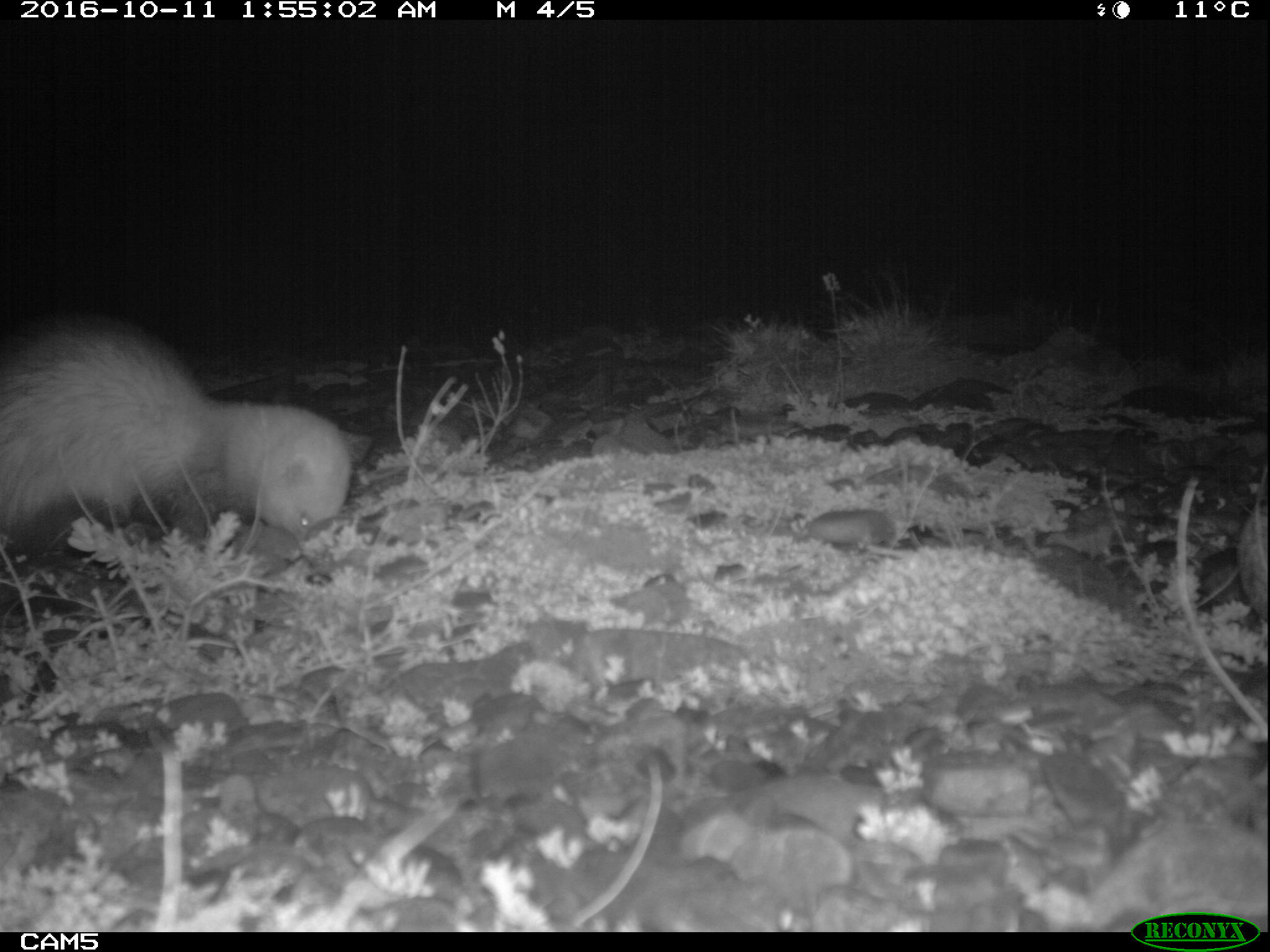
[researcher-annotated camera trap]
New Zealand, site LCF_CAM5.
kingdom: Animalia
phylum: Chordata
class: Mammalia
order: Carnivora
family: Mustelidae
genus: Mustela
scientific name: Mustela furo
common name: ferret